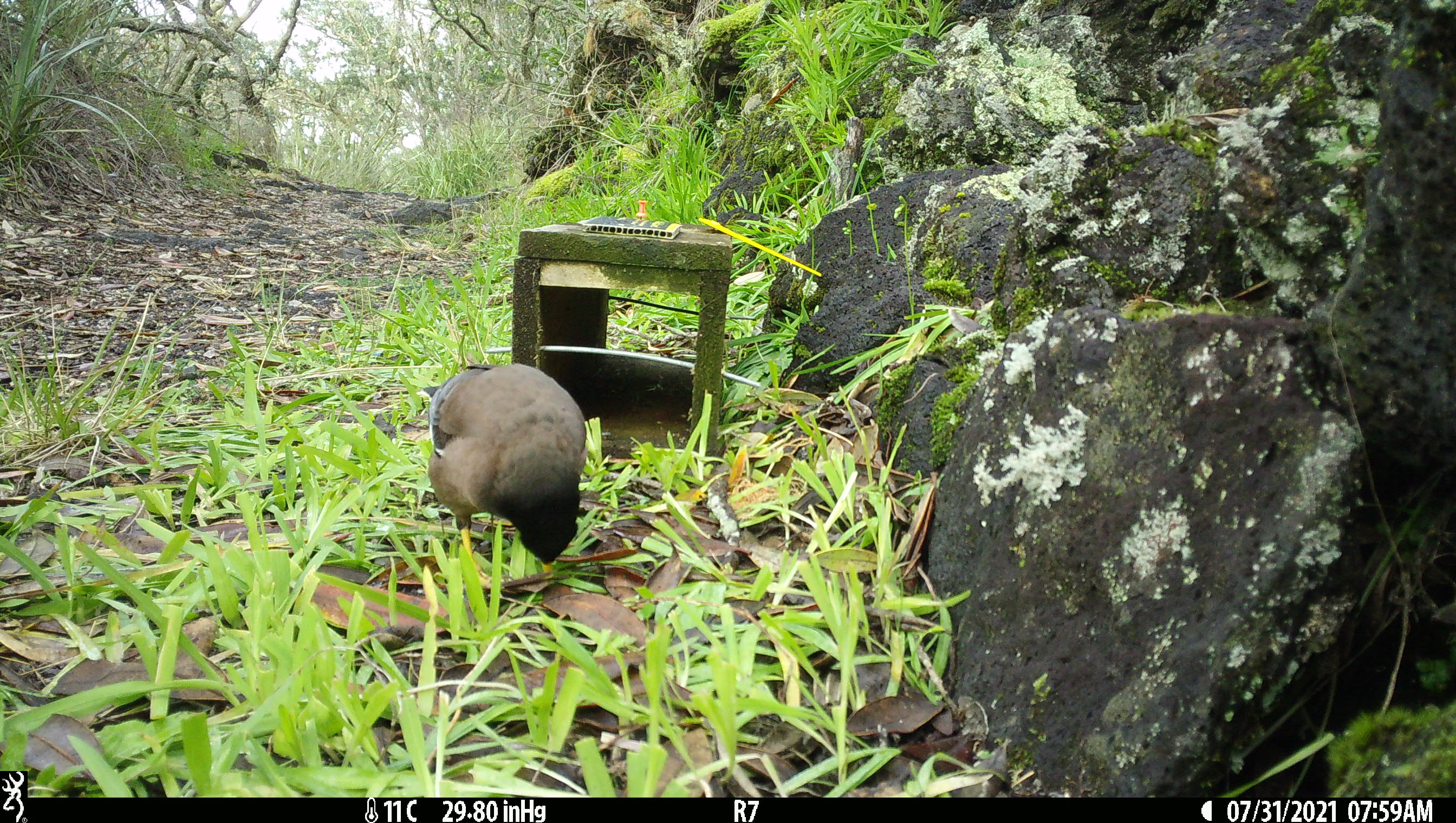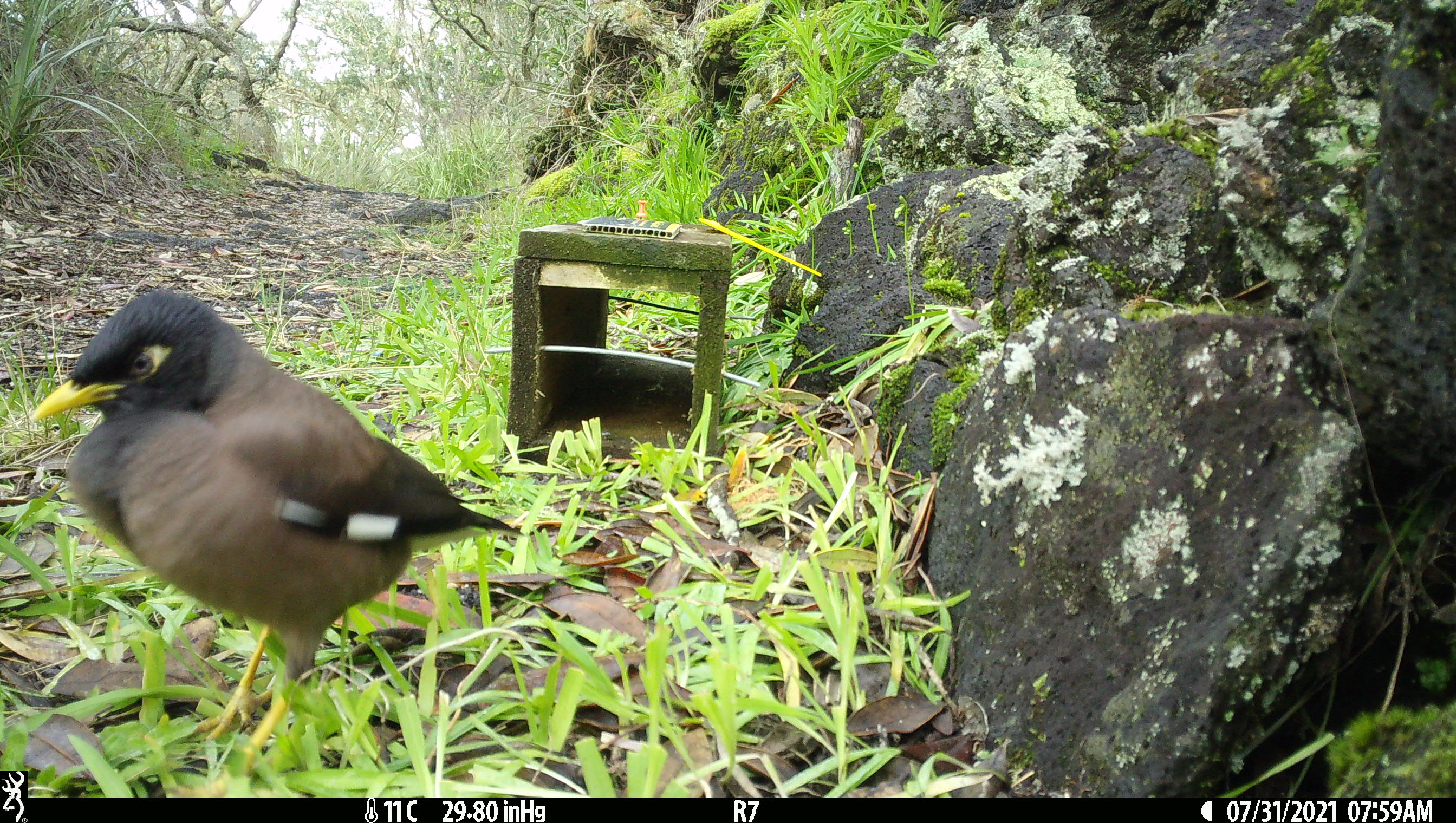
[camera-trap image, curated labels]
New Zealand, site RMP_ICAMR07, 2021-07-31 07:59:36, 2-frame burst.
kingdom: Animalia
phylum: Chordata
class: Aves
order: Passeriformes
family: Sturnidae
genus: Acridotheres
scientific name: Acridotheres tristis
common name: common myna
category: myna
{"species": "myna (common myna) (Acridotheres tristis)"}